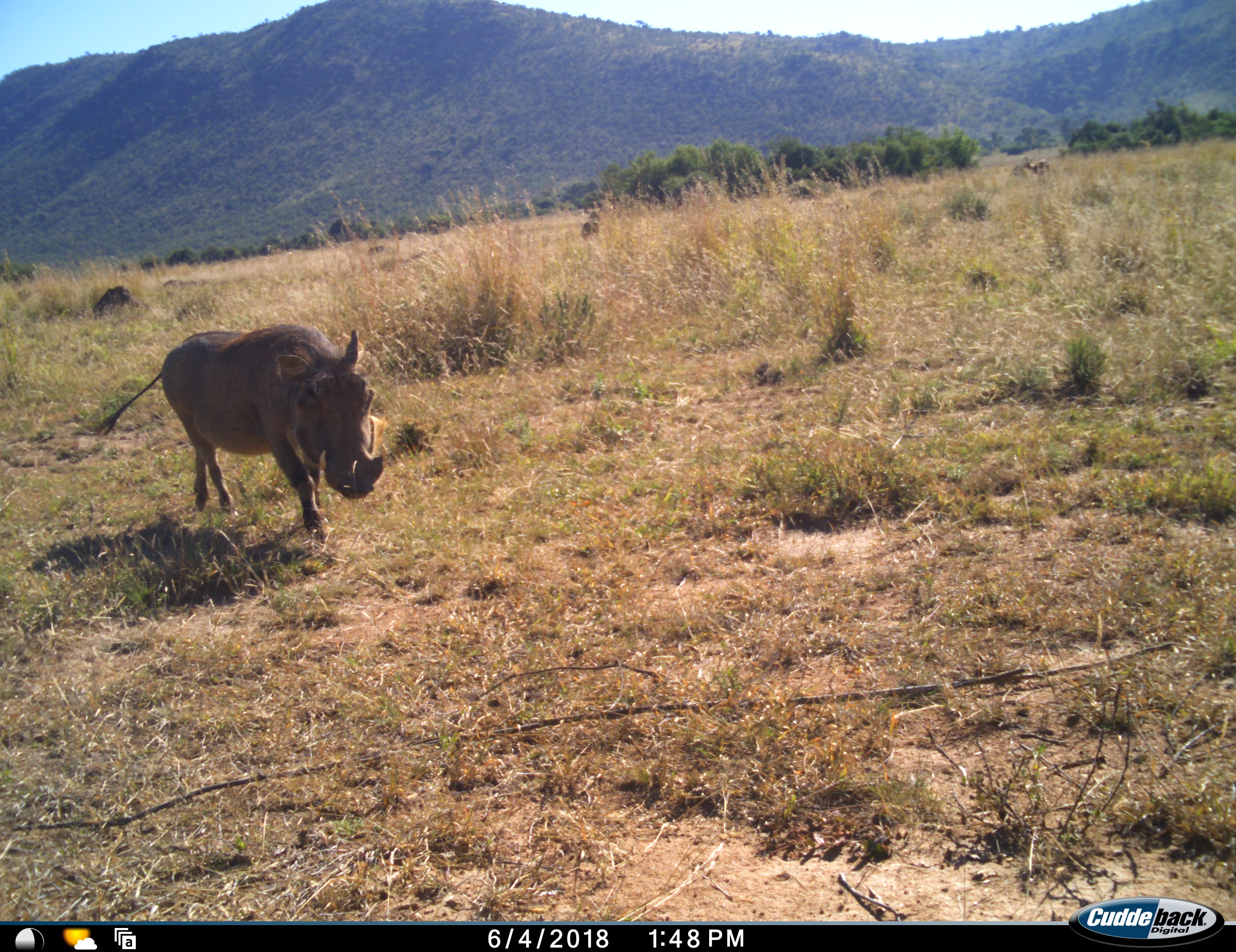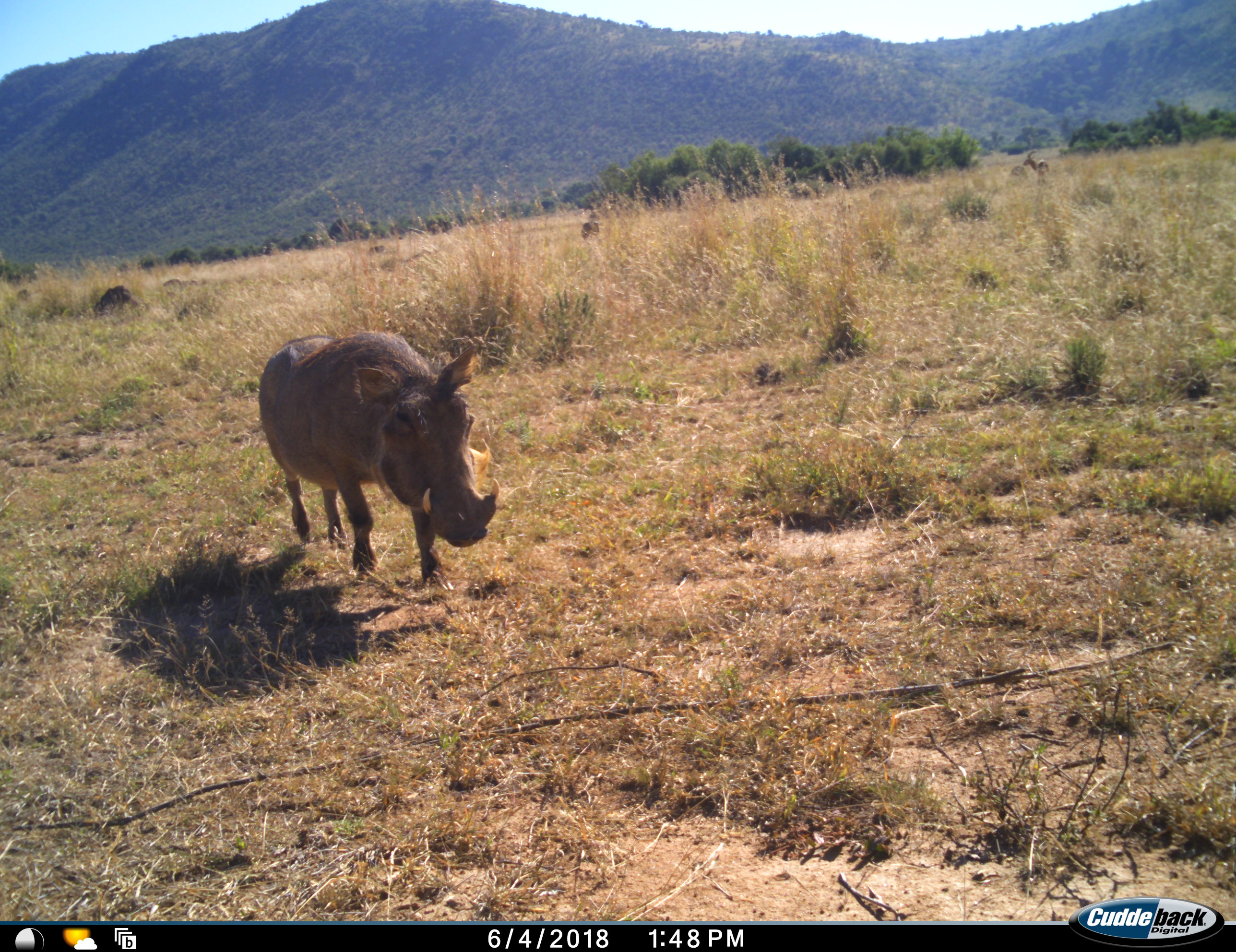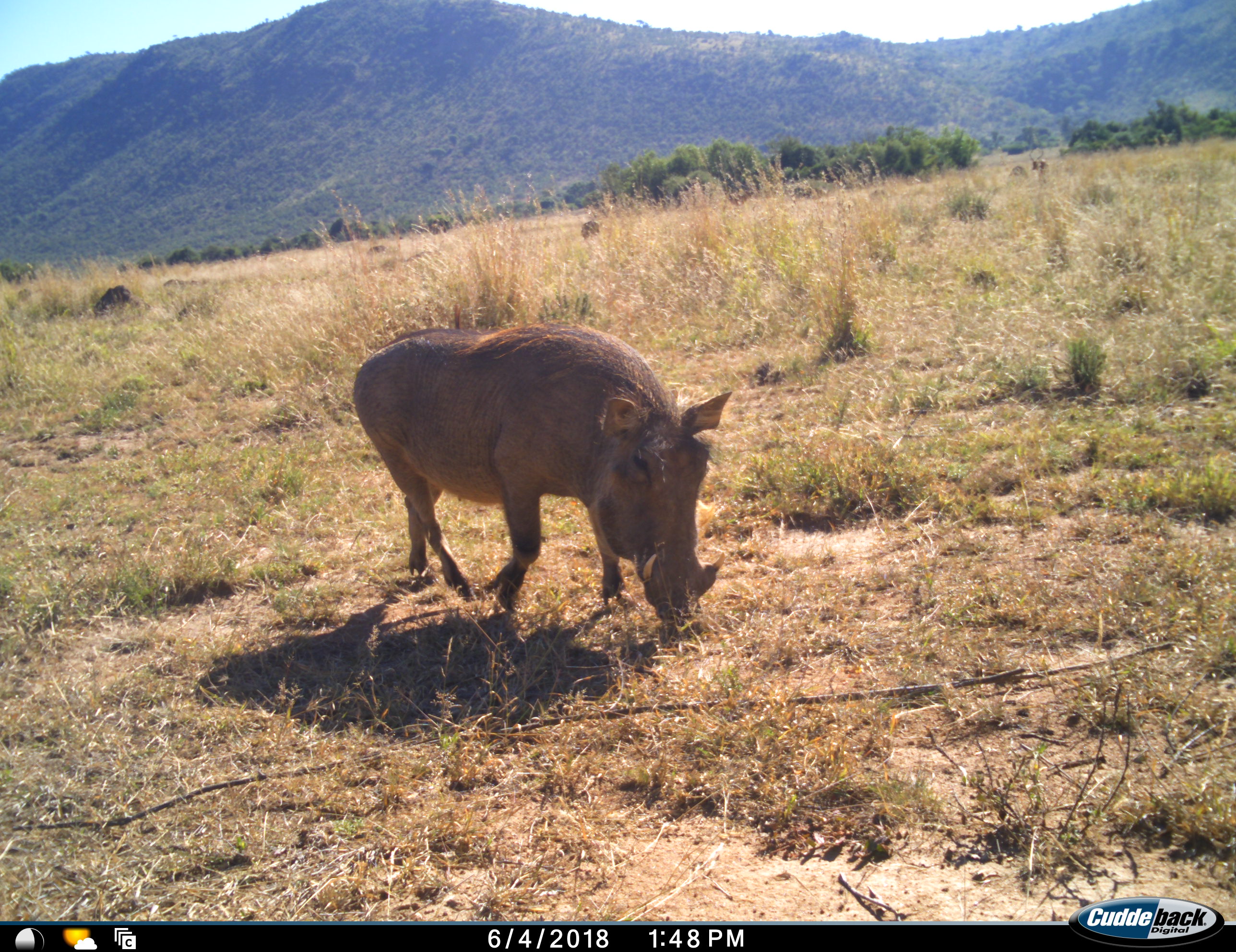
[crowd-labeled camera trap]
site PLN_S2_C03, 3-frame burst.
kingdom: Animalia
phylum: Chordata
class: Mammalia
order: Artiodactyla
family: Suidae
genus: Phacochoerus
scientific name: Phacochoerus africanus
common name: warthog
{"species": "warthog (Phacochoerus africanus)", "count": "1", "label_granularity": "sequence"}